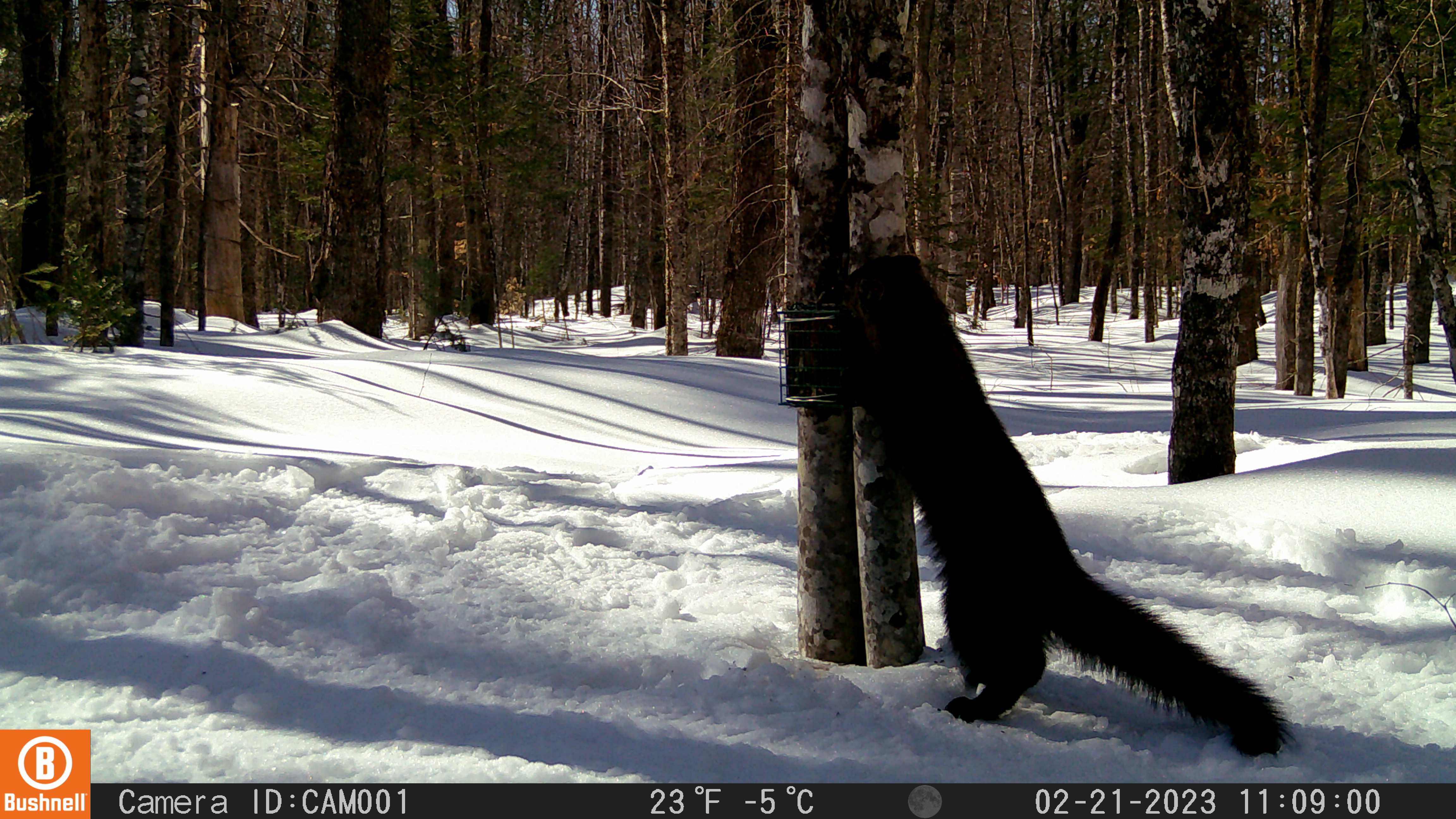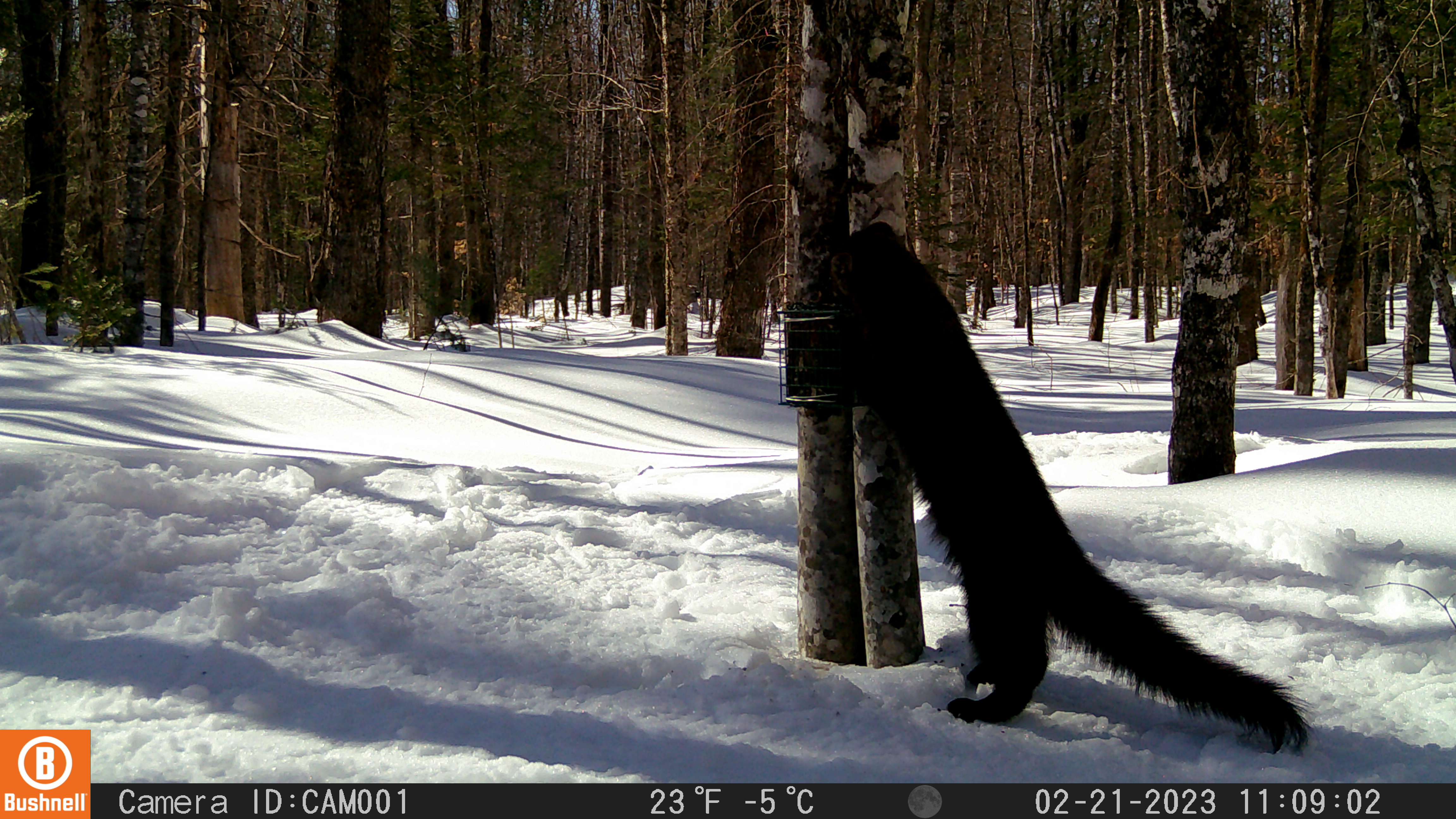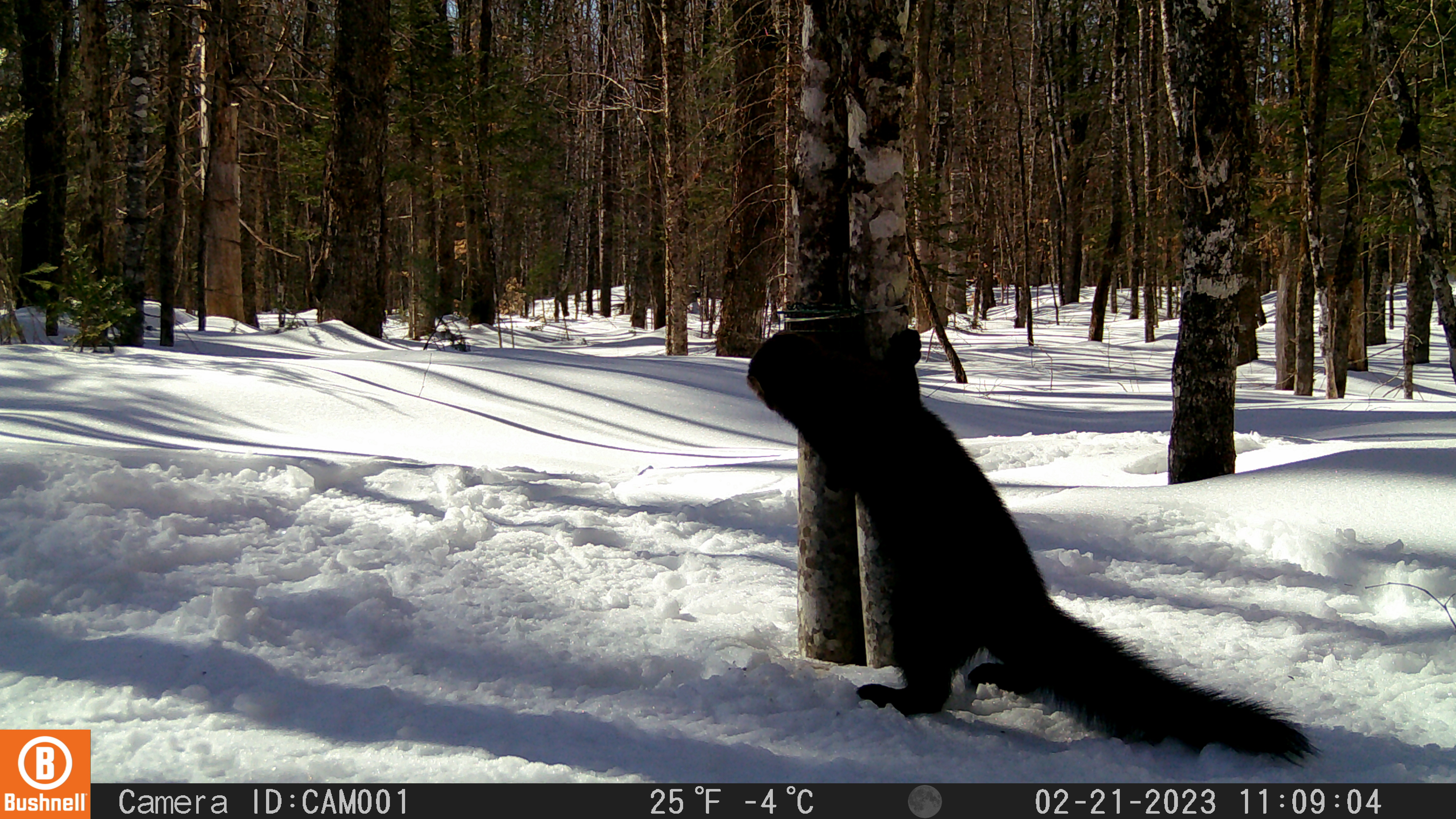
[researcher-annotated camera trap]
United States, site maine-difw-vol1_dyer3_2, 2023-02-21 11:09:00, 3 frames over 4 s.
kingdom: Animalia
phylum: Chordata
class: Mammalia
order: Carnivora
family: Mustelidae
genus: Pekania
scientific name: Pekania pennanti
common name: fisher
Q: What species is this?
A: Fisher (Pekania pennanti).